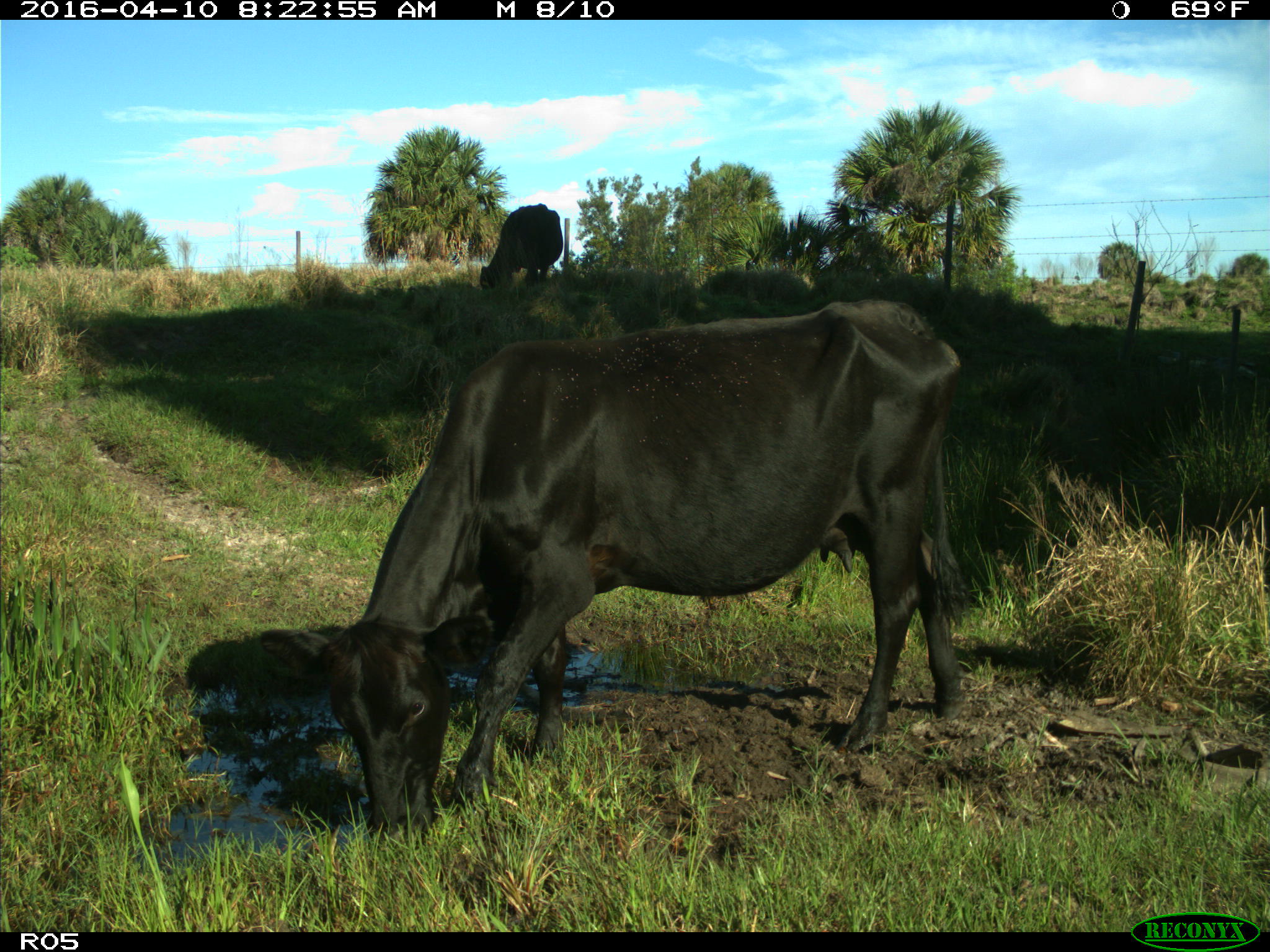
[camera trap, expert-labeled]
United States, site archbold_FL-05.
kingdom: Animalia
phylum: Chordata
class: Mammalia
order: Artiodactyla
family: Bovidae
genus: Bos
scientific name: Bos taurus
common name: domestic cow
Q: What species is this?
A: Bos taurus (domestic cow).